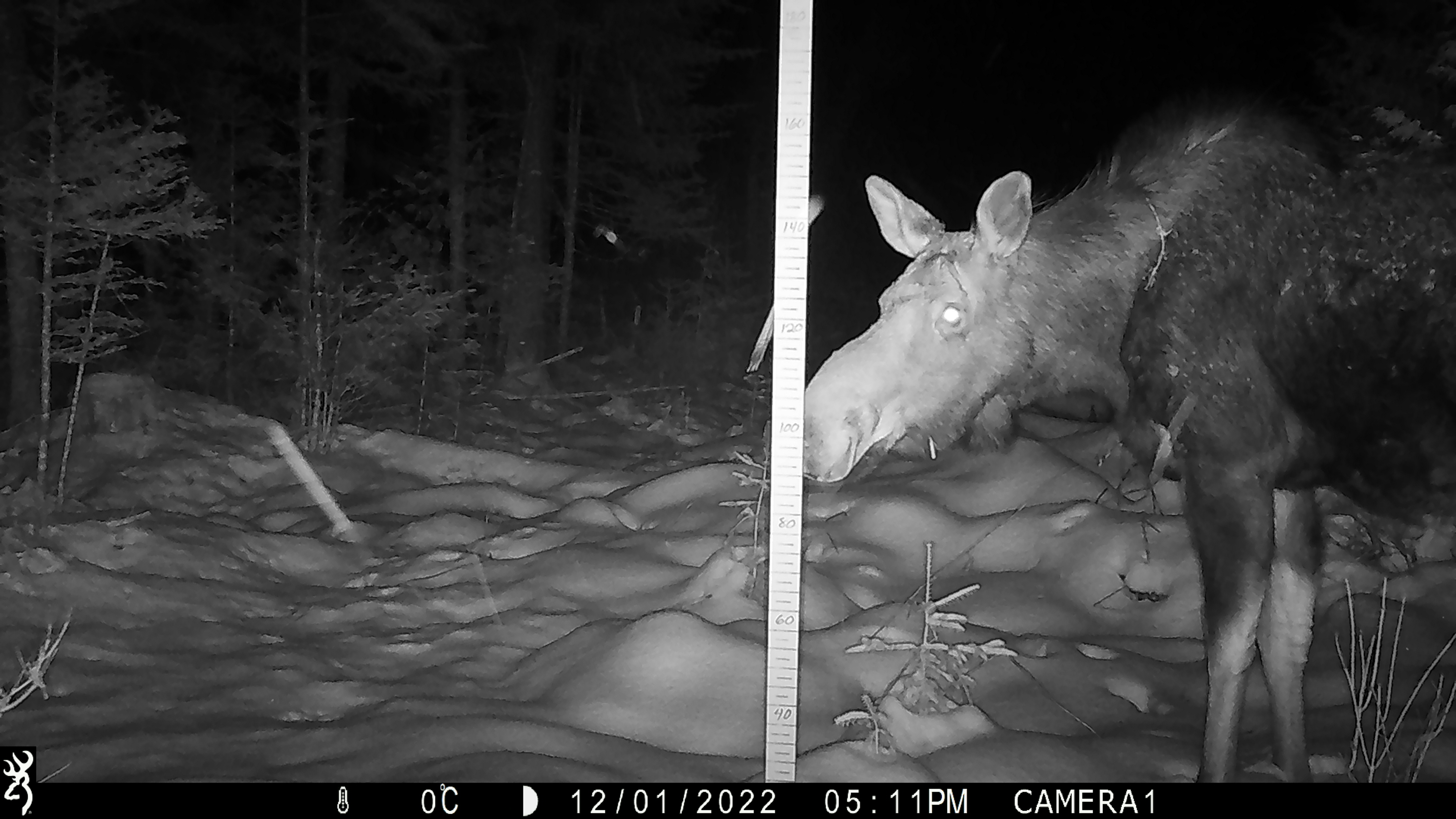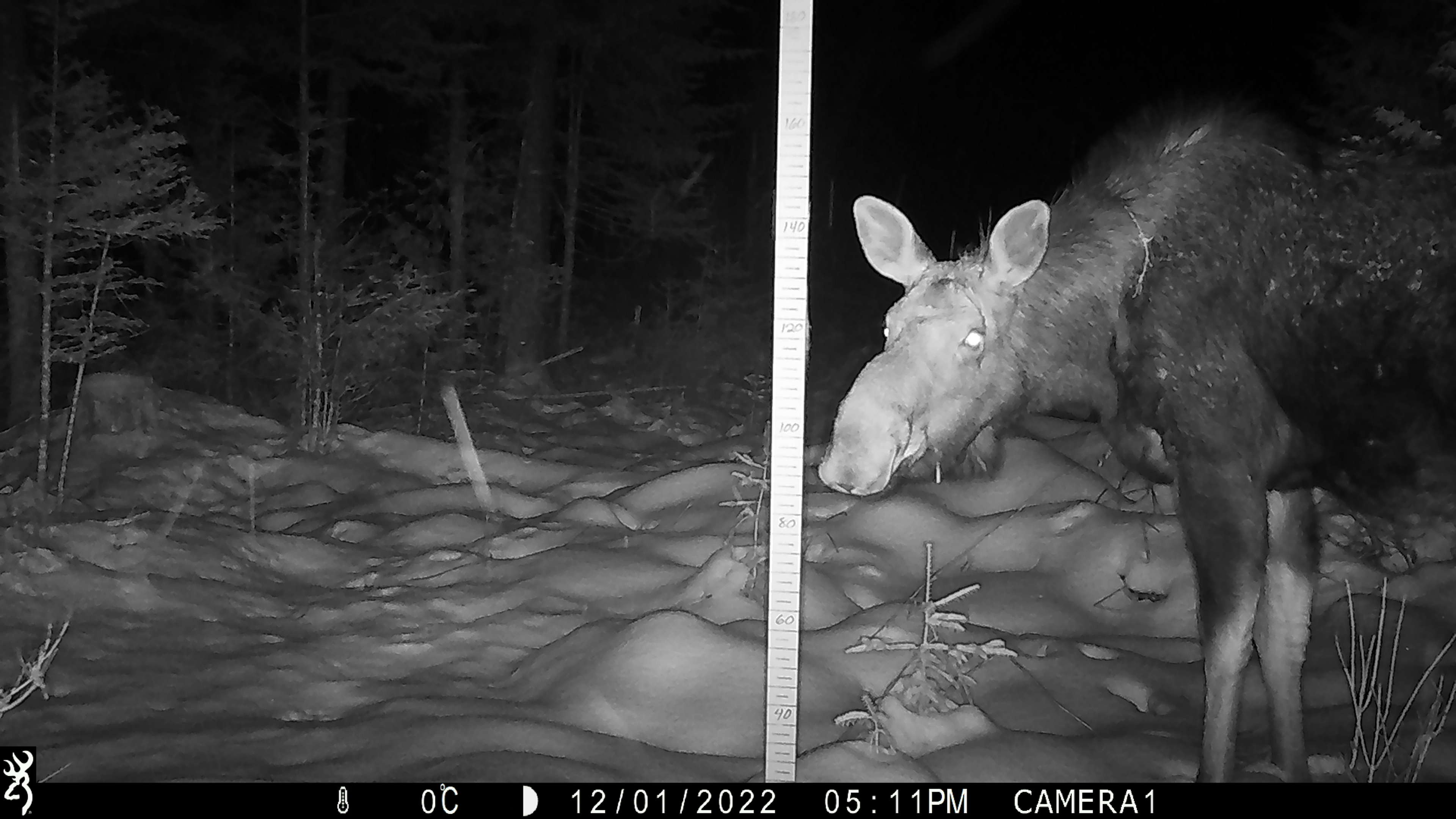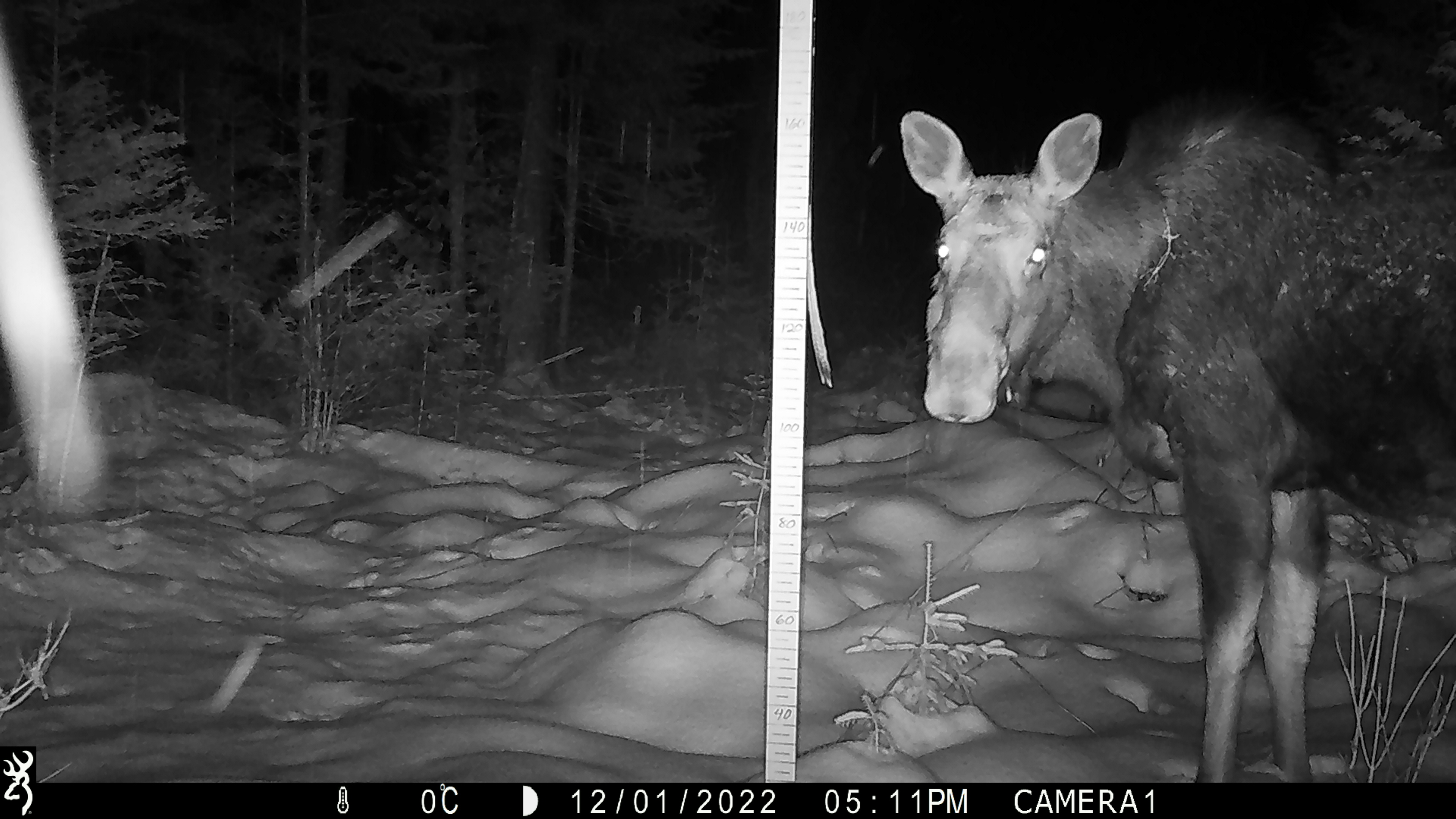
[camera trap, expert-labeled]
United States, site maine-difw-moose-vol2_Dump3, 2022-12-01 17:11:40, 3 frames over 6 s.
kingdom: Animalia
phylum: Chordata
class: Mammalia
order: Artiodactyla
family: Cervidae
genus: Alces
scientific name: Alces alces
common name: moose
Moose (Alces alces).